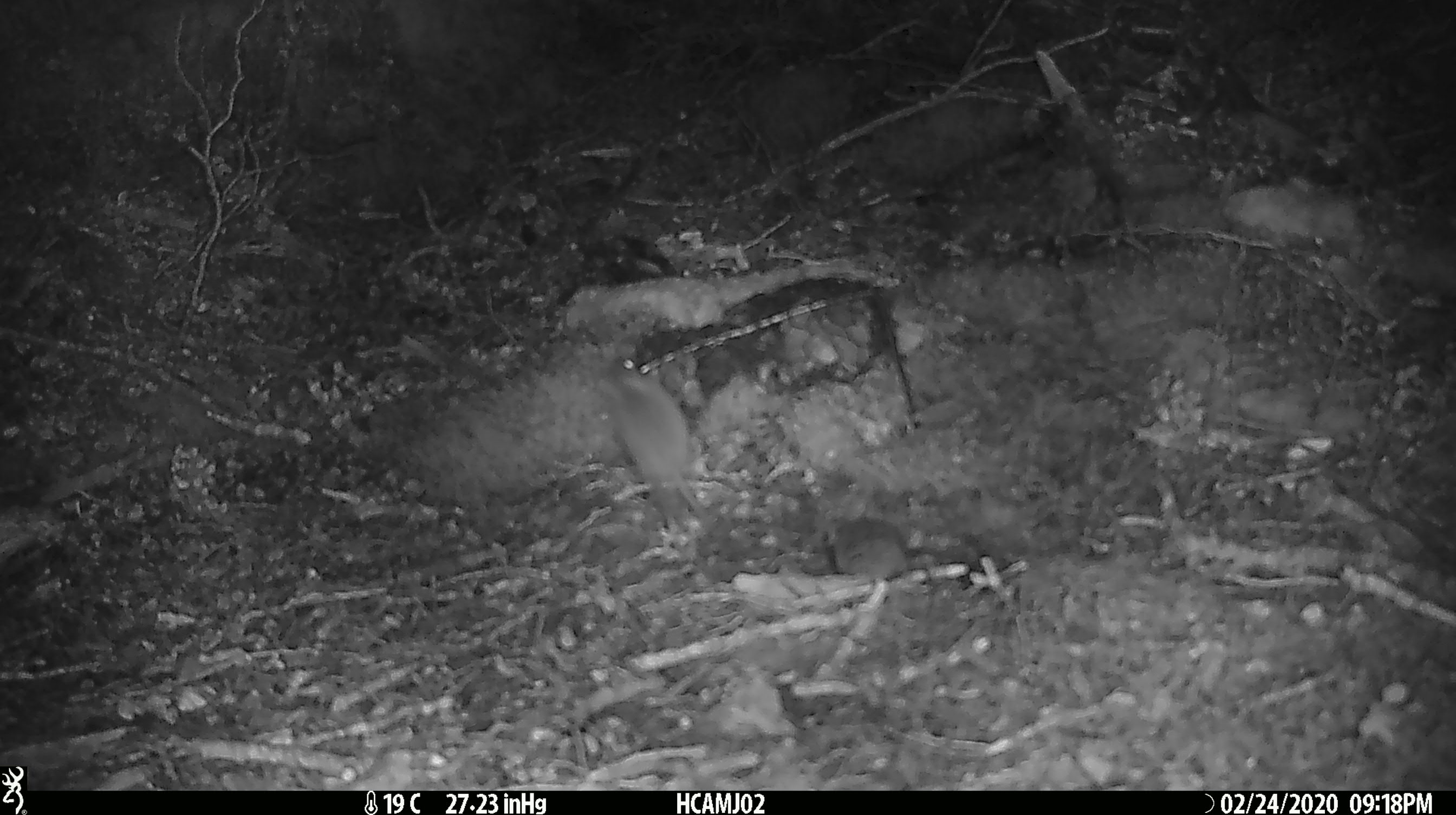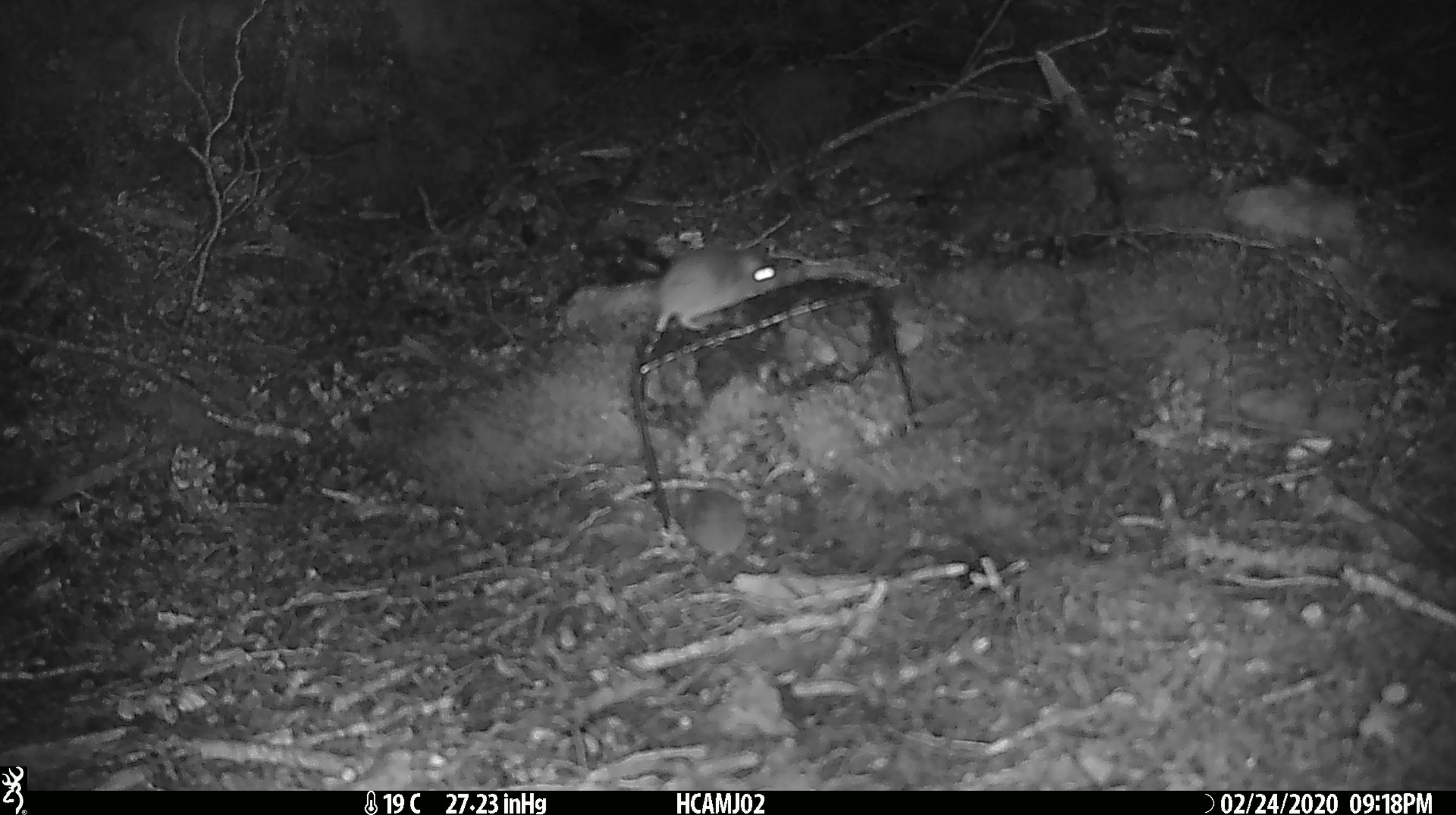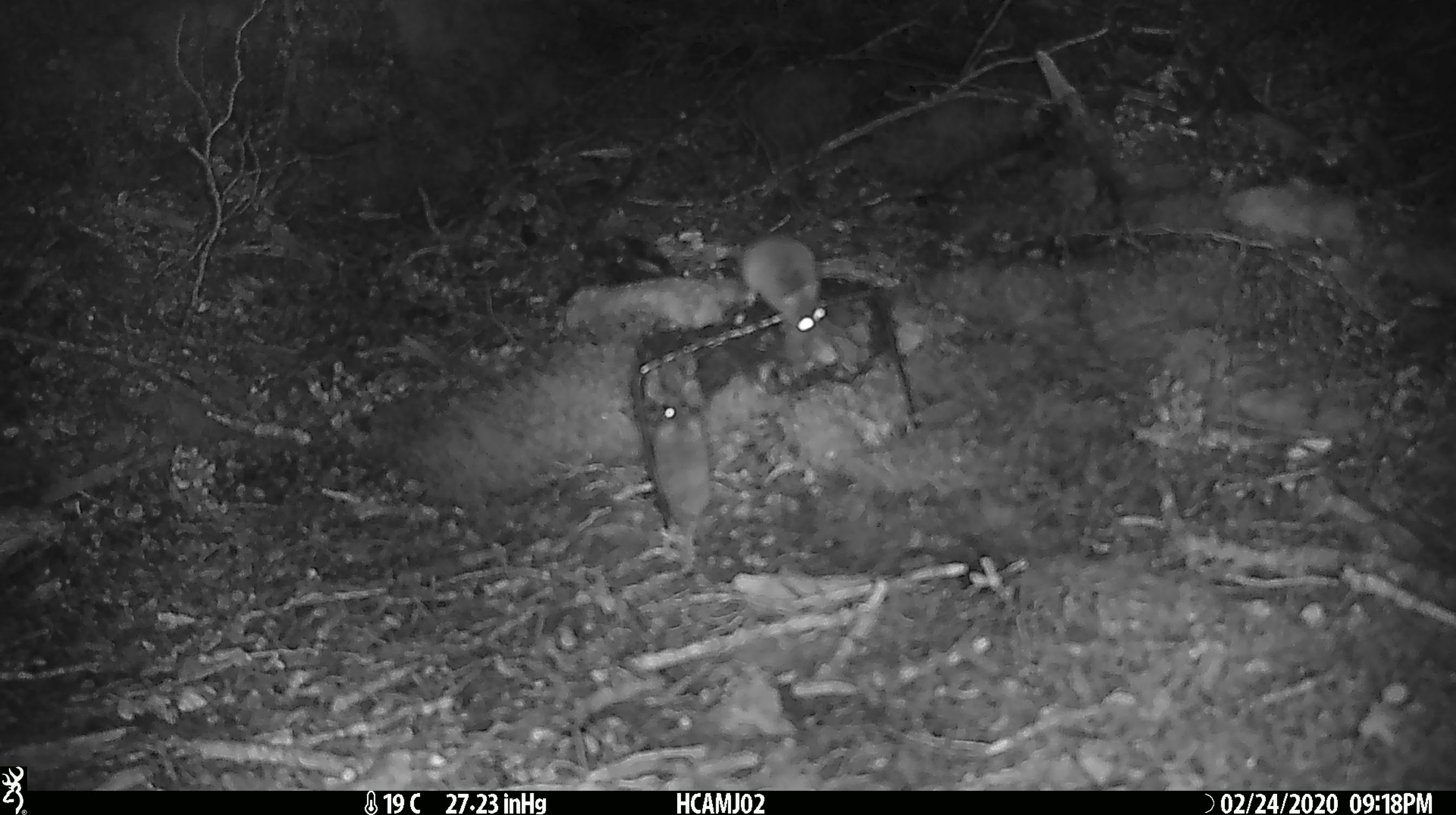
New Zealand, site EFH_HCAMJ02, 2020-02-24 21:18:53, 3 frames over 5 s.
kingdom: Animalia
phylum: Chordata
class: Mammalia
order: Rodentia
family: Muridae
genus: Mus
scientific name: Mus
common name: mouse